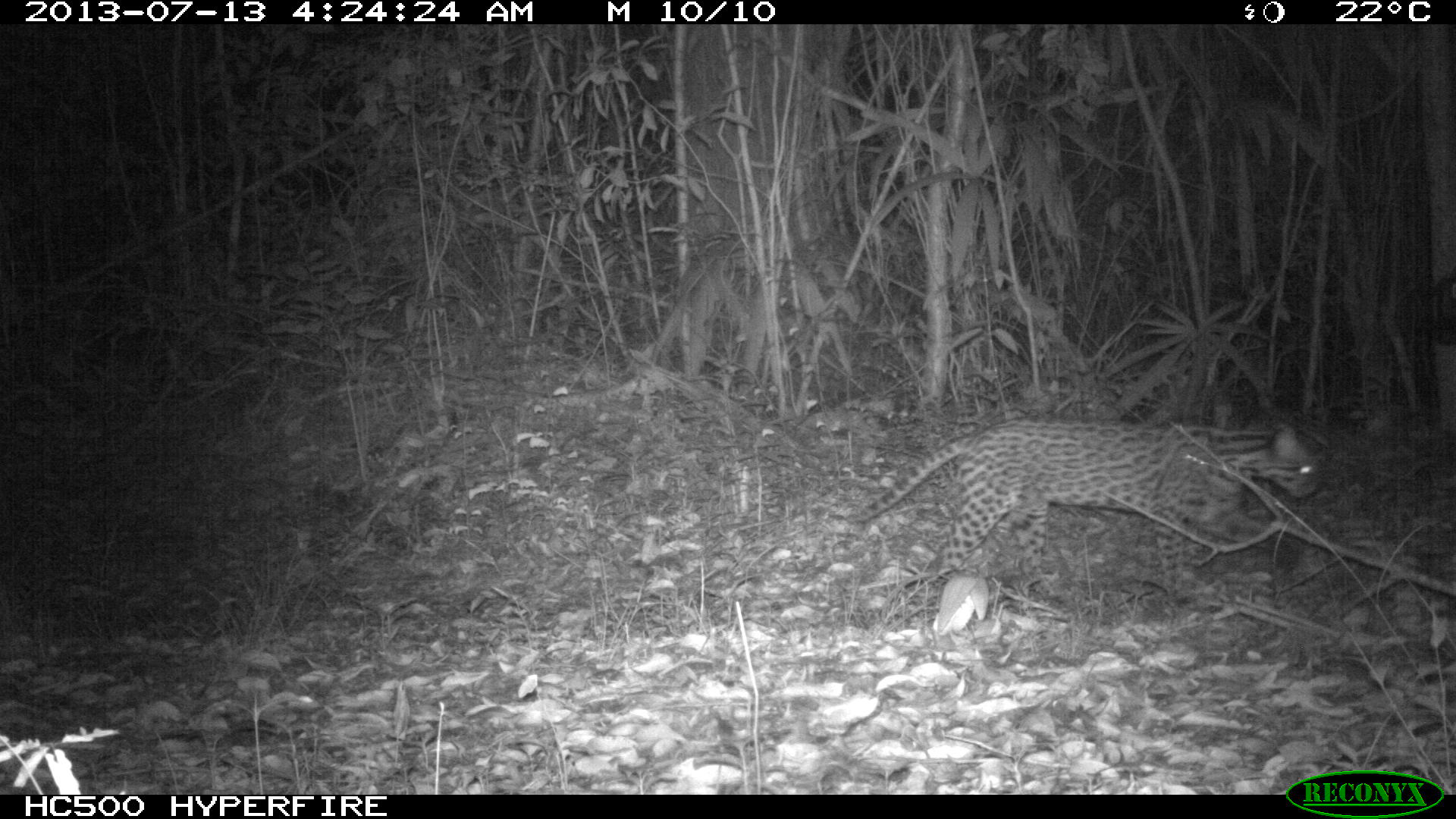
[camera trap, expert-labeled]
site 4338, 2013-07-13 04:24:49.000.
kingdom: Animalia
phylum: Chordata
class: Mammalia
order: Carnivora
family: Felidae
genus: Leopardus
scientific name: Leopardus pardalis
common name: ocelot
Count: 1.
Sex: female.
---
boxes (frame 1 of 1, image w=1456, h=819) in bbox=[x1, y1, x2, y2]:
leopardus pardalis: bbox=[856, 418, 1321, 594]